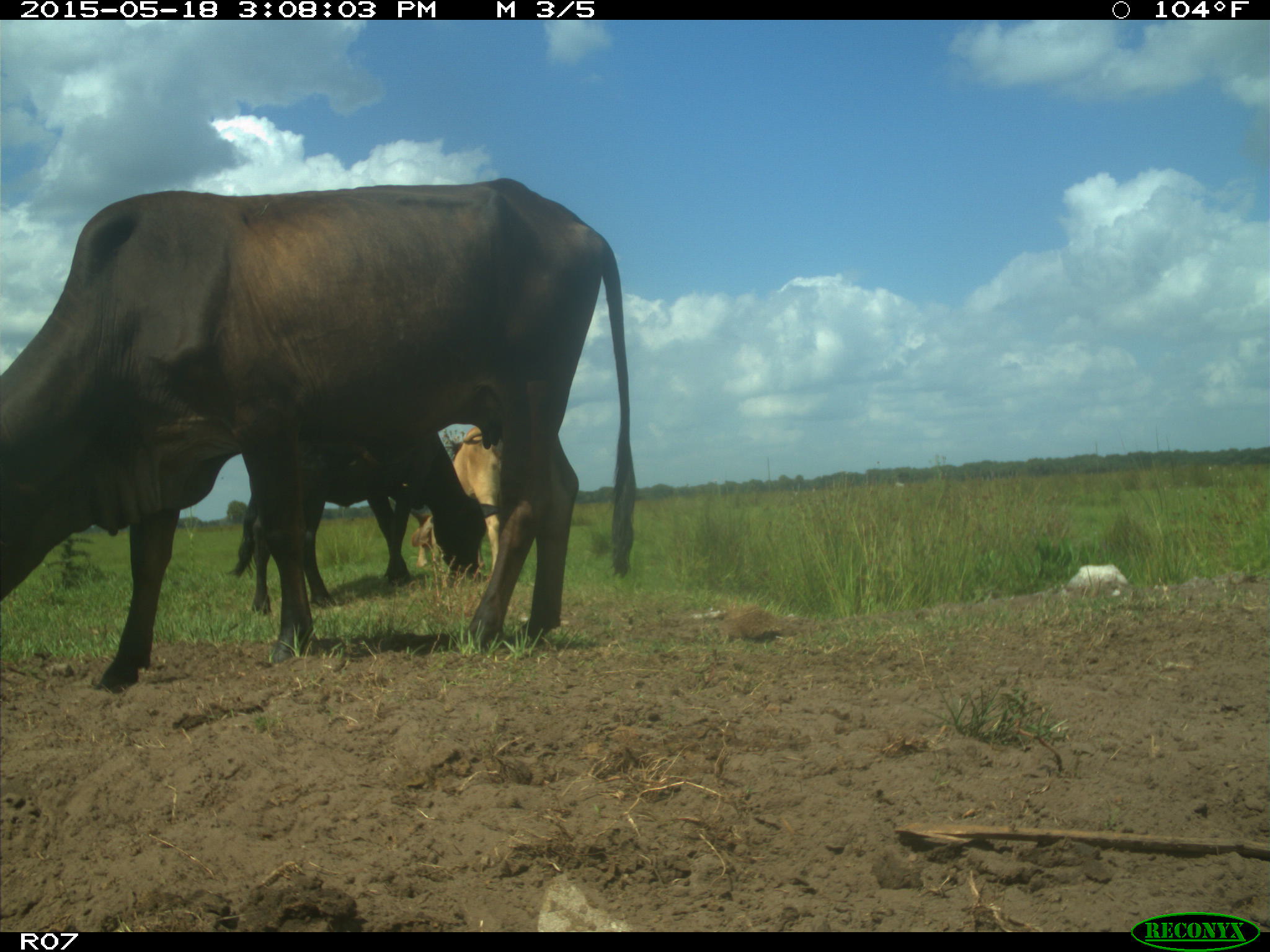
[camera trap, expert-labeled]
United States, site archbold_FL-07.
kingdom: Animalia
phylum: Chordata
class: Mammalia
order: Artiodactyla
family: Bovidae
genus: Bos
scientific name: Bos taurus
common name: domestic cow